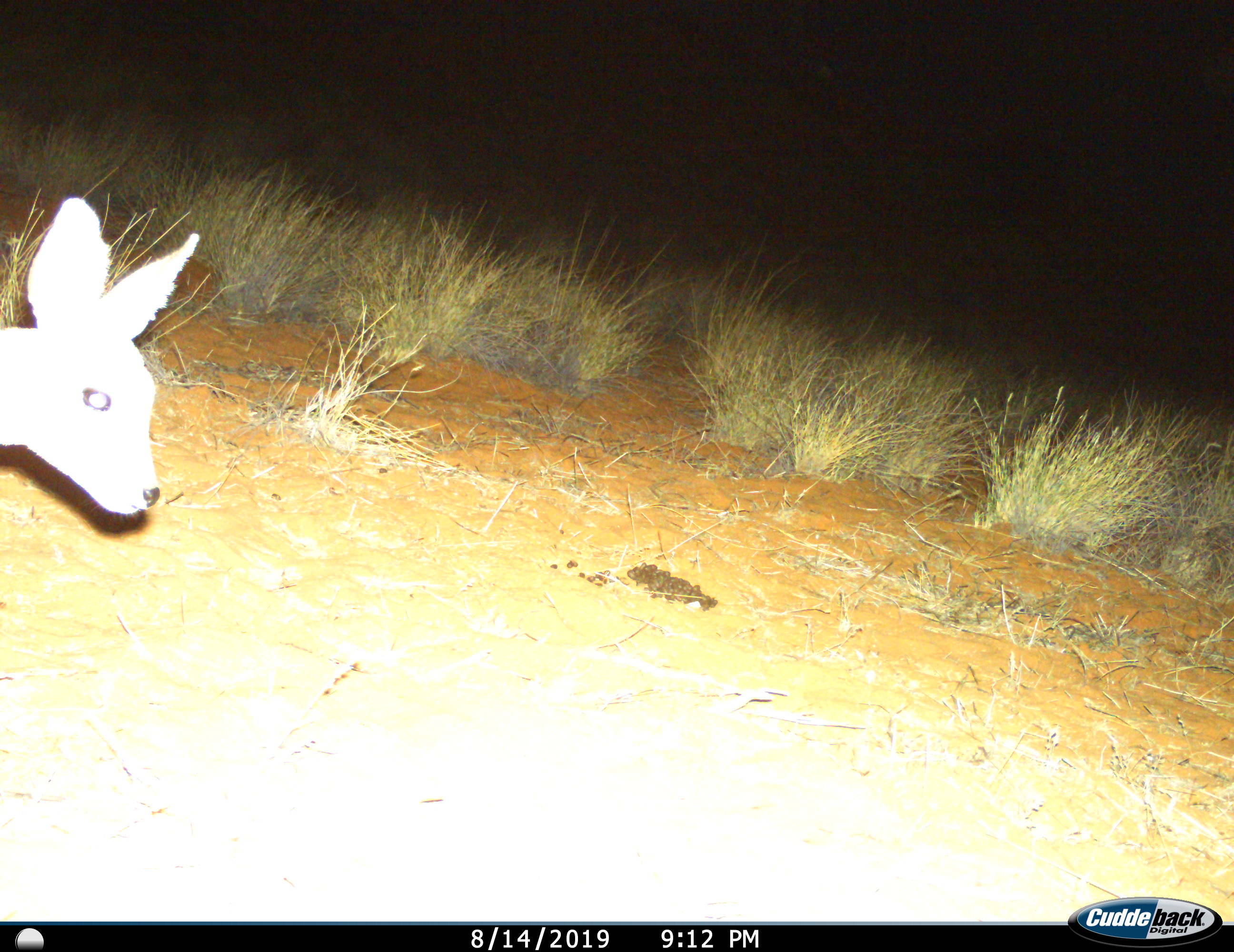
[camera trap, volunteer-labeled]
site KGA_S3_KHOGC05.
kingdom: Animalia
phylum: Chordata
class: Mammalia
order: Artiodactyla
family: Bovidae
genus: Raphicerus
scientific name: Raphicerus campestris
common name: steenbok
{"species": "steenbok (Raphicerus campestris)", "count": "1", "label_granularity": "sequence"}